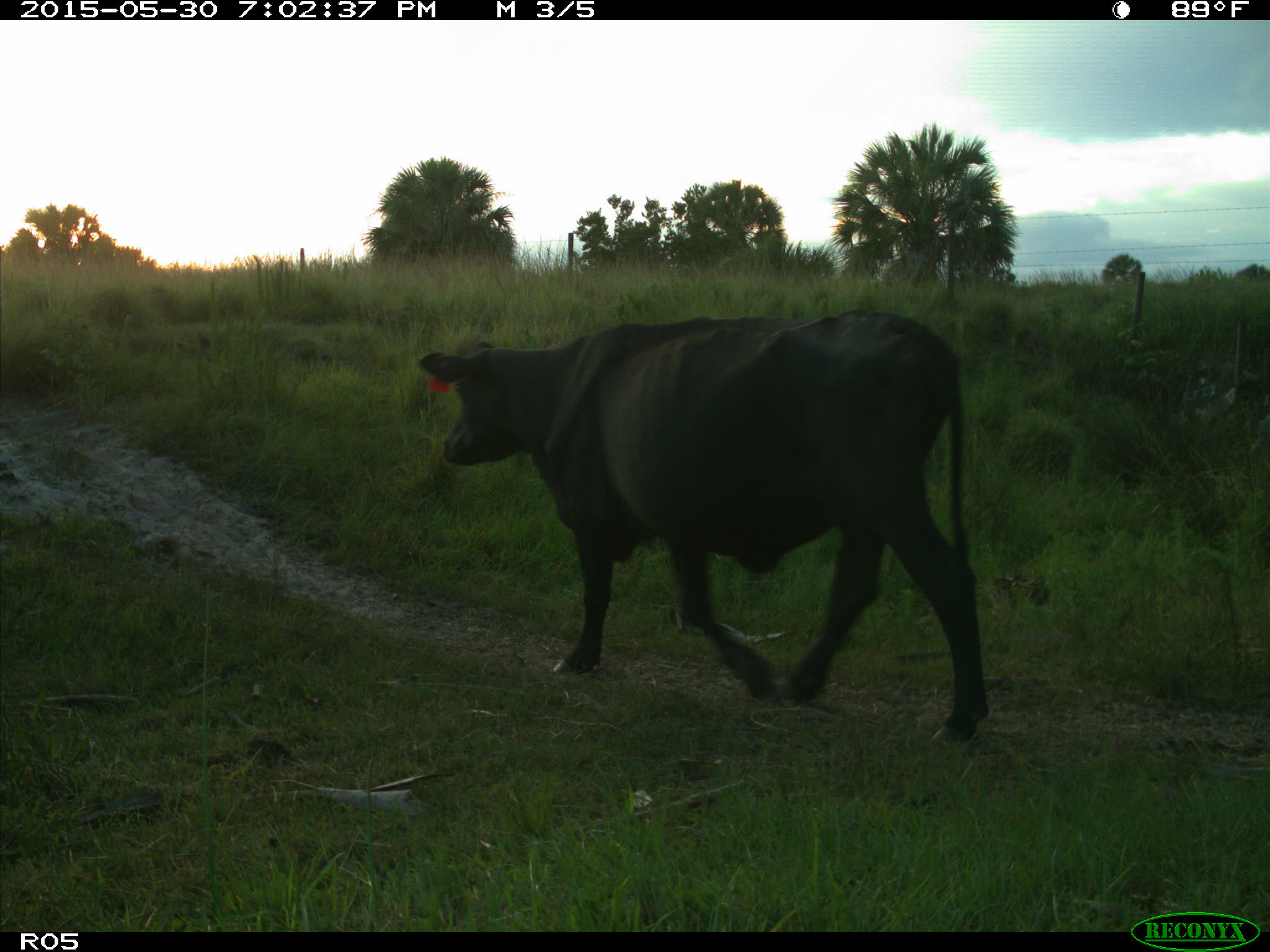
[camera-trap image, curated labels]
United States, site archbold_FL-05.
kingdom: Animalia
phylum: Chordata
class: Mammalia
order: Artiodactyla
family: Bovidae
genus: Bos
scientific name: Bos taurus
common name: domestic cow